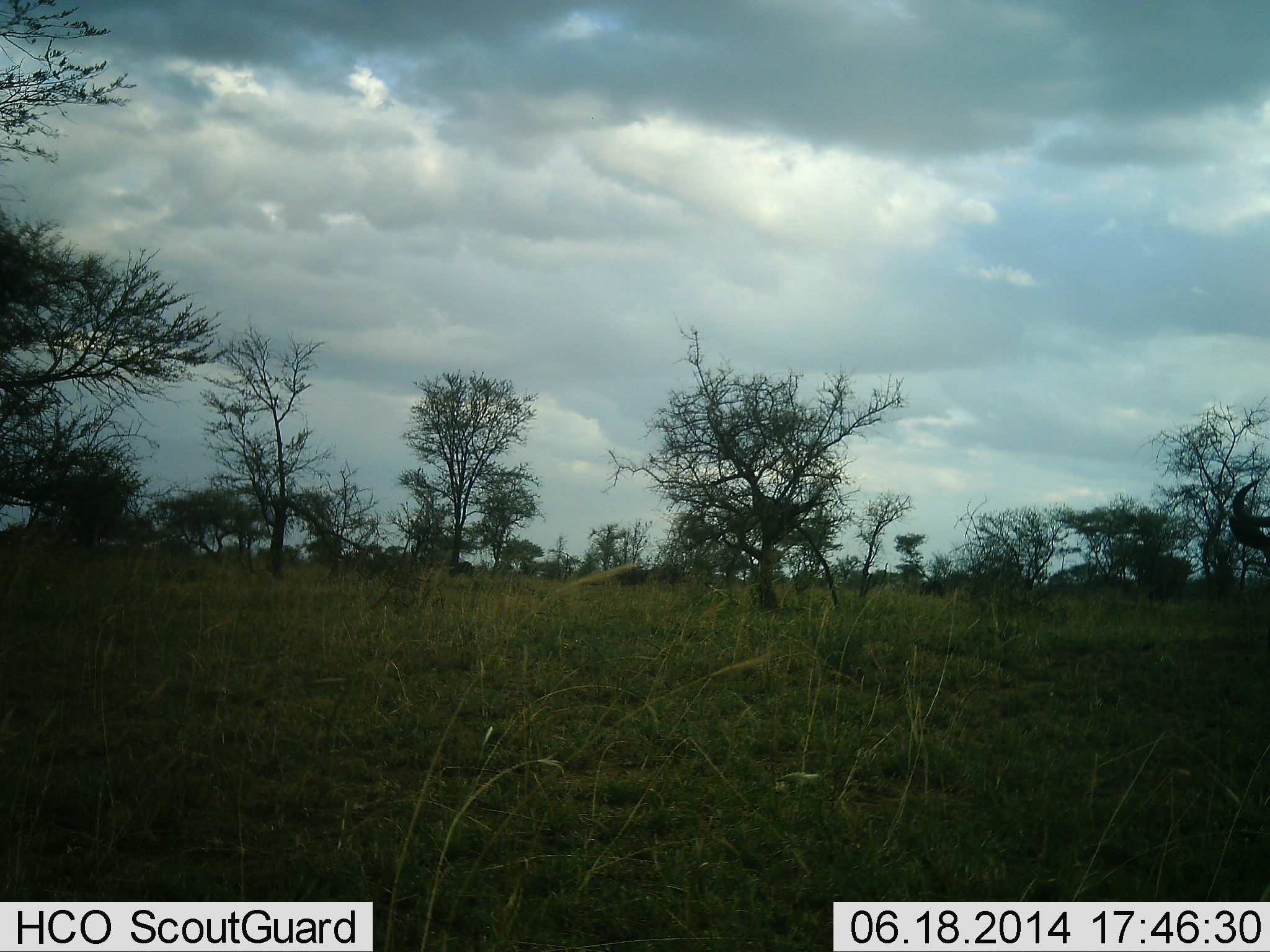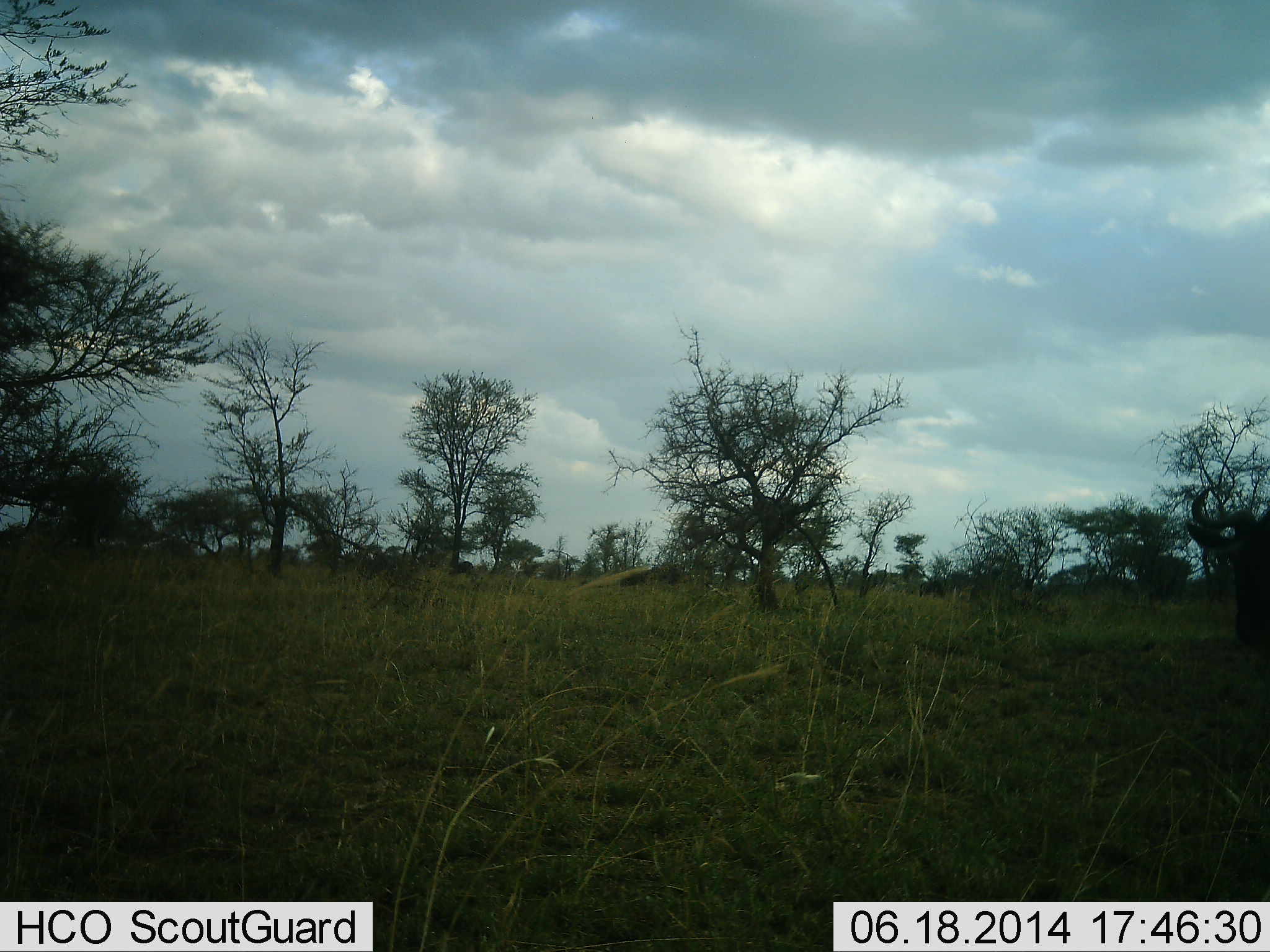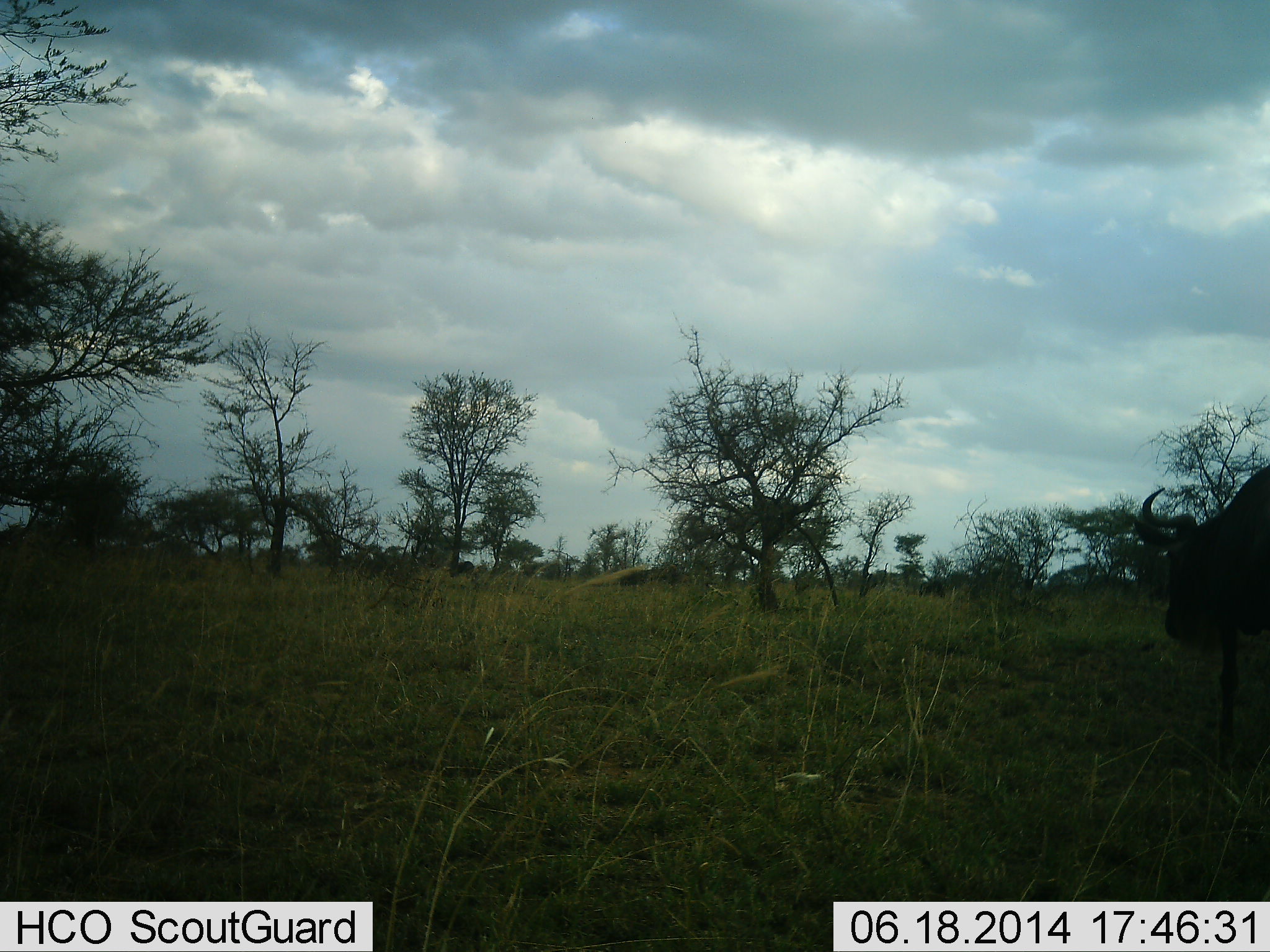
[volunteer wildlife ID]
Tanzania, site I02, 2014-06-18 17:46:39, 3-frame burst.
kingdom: Animalia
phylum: Chordata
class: Mammalia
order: Artiodactyla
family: Bovidae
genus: Connochaetes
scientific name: Connochaetes taurinus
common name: blue wildebeest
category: wildebeest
Wildebeest (blue wildebeest) (Connochaetes taurinus), count 1. Behavior (volunteer vote fractions): standing 10%, resting 0%, moving 80%, interacting 0%. Young present (vote fraction): 0%. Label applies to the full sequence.